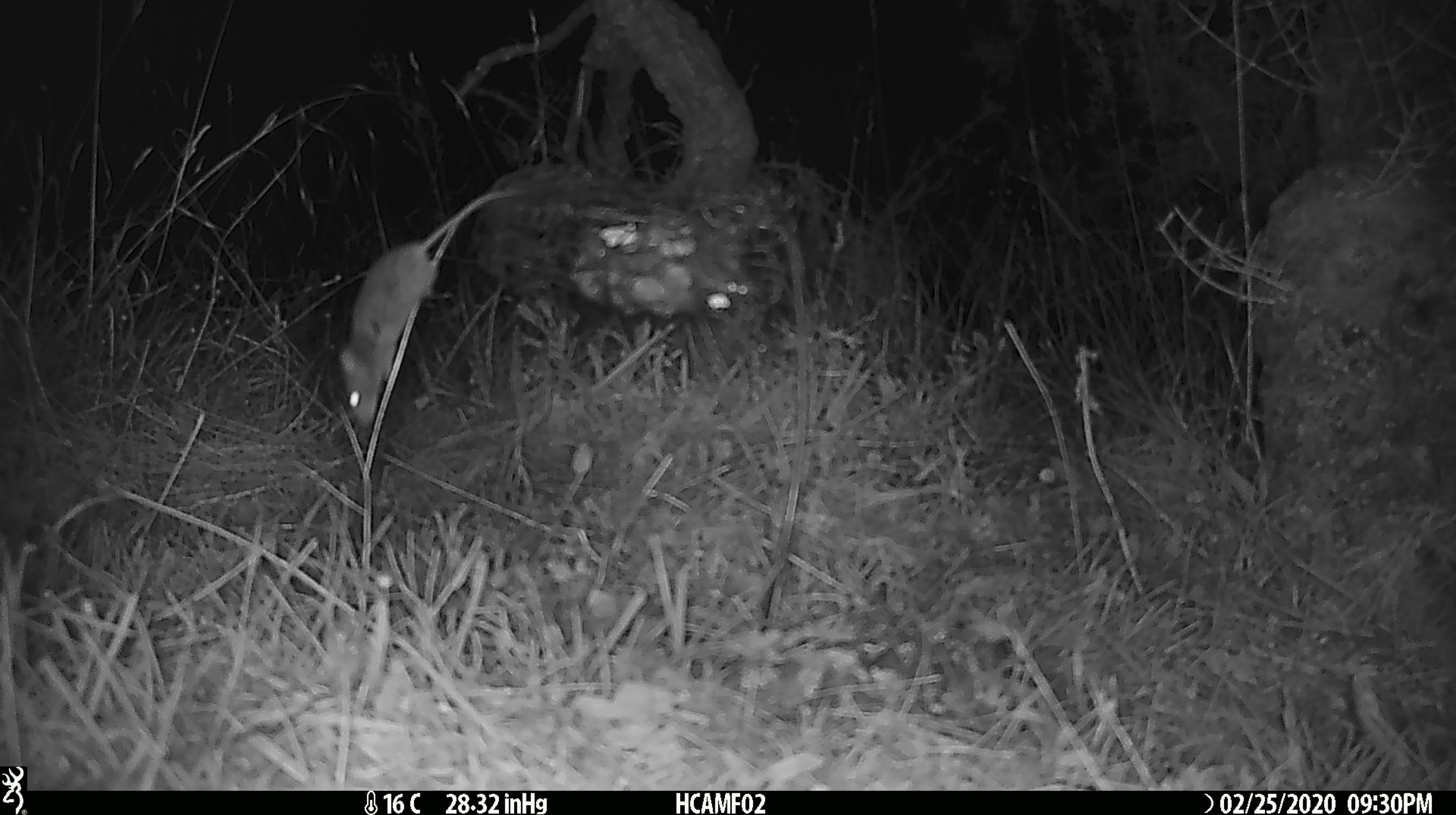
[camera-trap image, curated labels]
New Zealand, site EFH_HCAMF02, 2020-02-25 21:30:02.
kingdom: Animalia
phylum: Chordata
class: Mammalia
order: Rodentia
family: Muridae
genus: Mus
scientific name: Mus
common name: mouse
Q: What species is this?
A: Mouse (Mus).